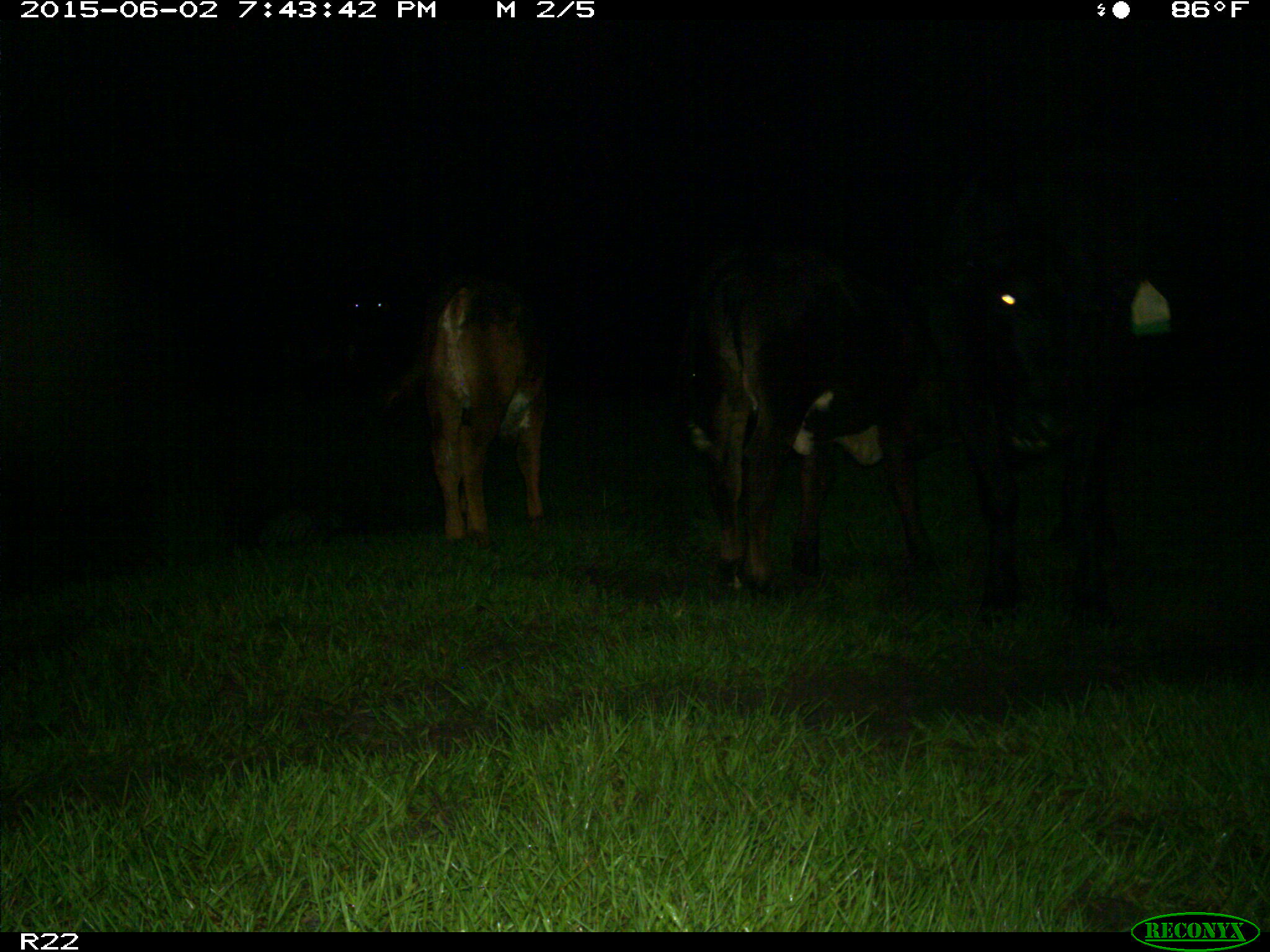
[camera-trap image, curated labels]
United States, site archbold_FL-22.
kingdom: Animalia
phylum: Chordata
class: Mammalia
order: Artiodactyla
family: Bovidae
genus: Bos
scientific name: Bos taurus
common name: domestic cow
Bos taurus (domestic cow).